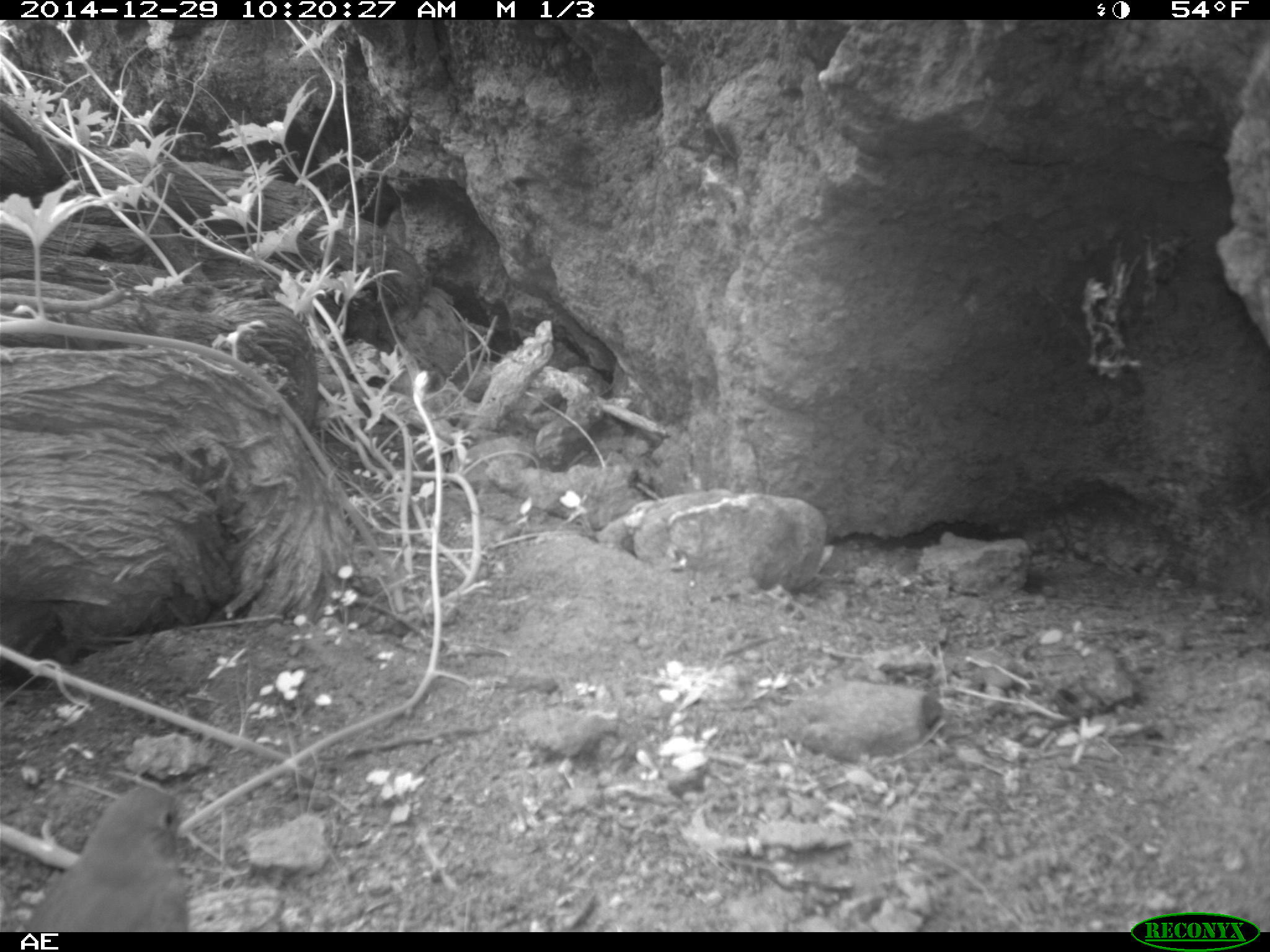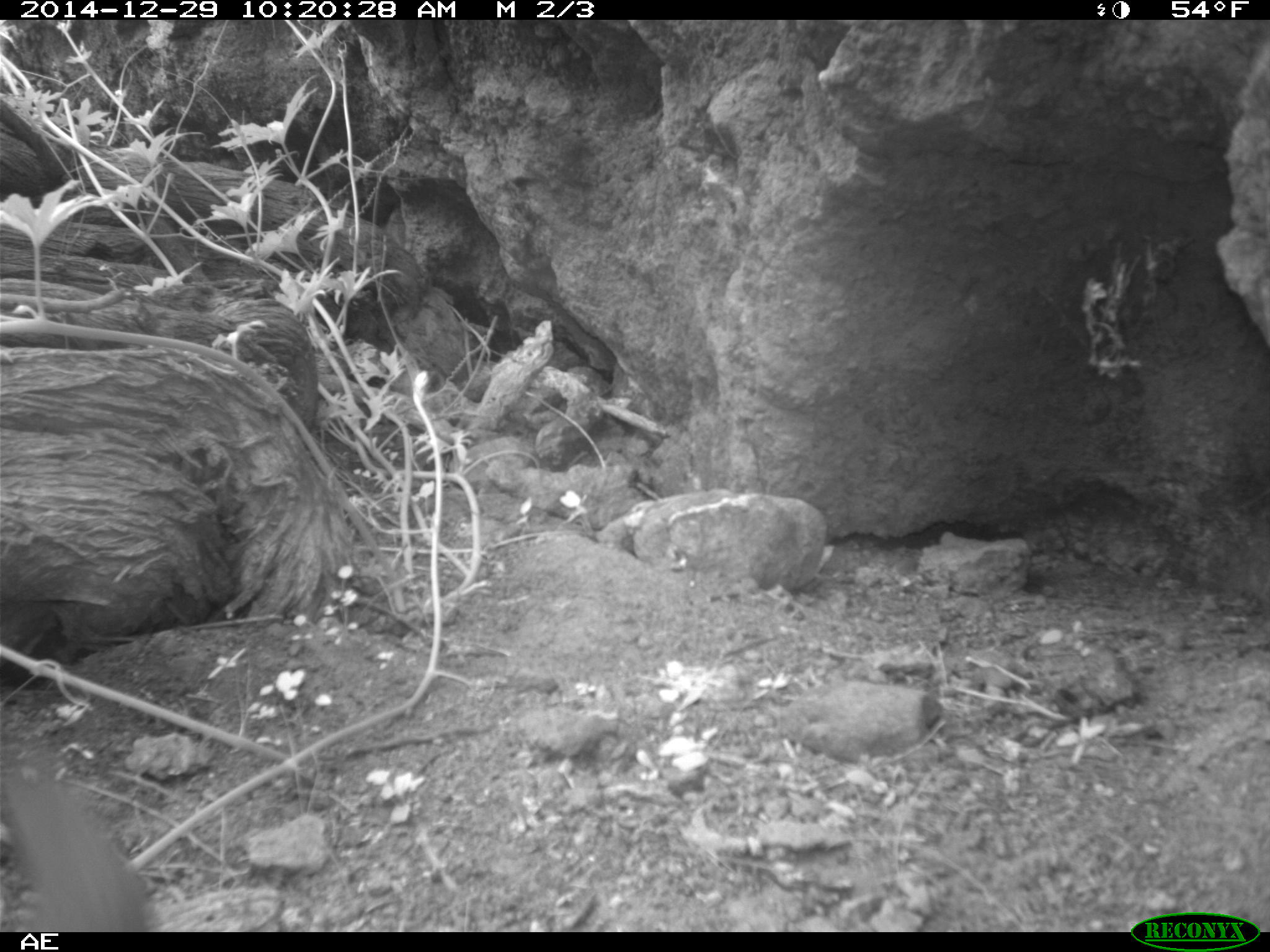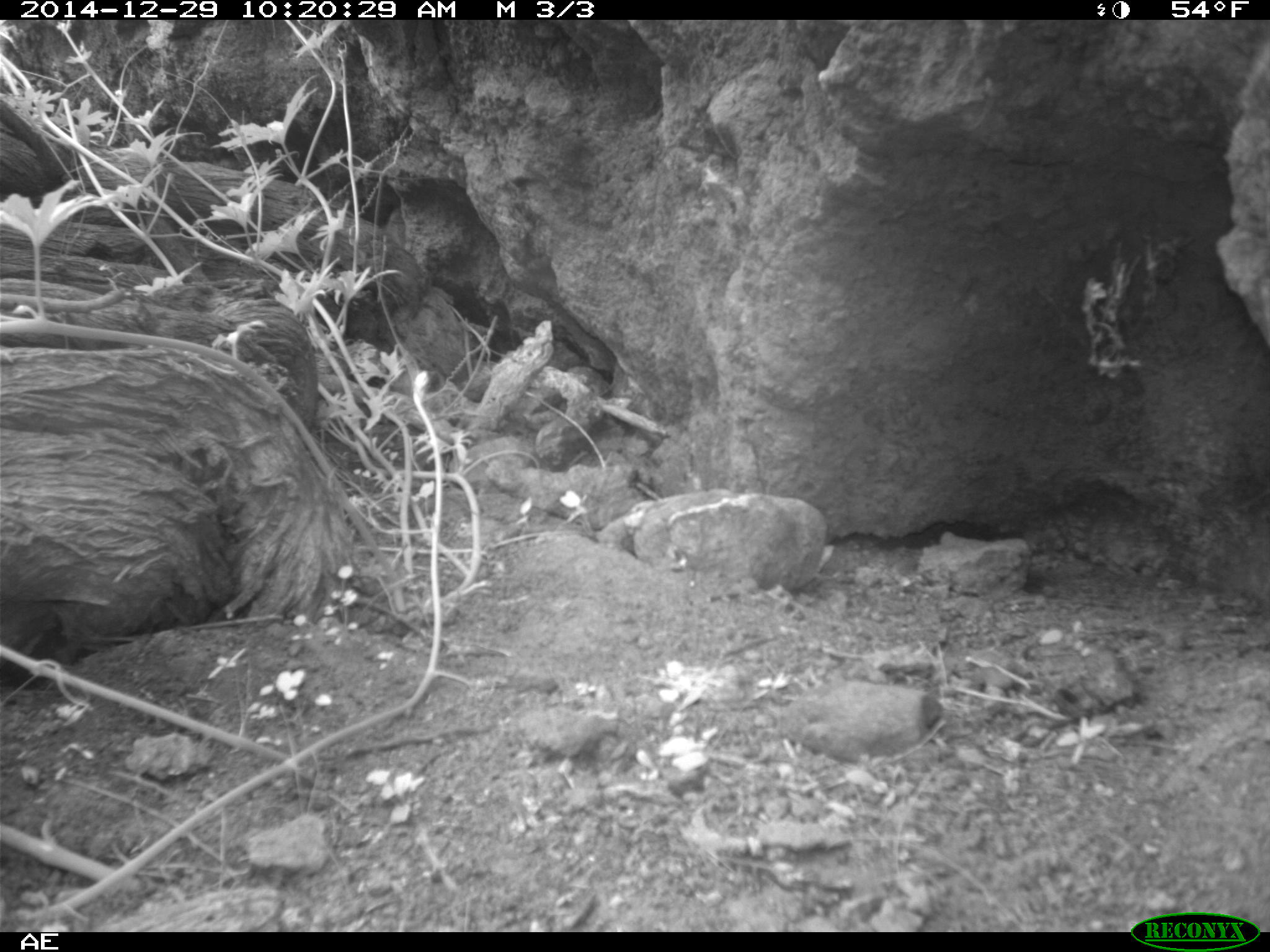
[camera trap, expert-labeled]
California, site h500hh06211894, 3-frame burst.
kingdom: Animalia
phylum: Chordata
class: Aves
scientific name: Aves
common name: bird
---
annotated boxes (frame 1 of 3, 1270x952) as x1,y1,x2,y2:
bird: 22,789,192,931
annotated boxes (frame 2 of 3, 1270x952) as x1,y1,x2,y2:
bird: 0,766,149,933